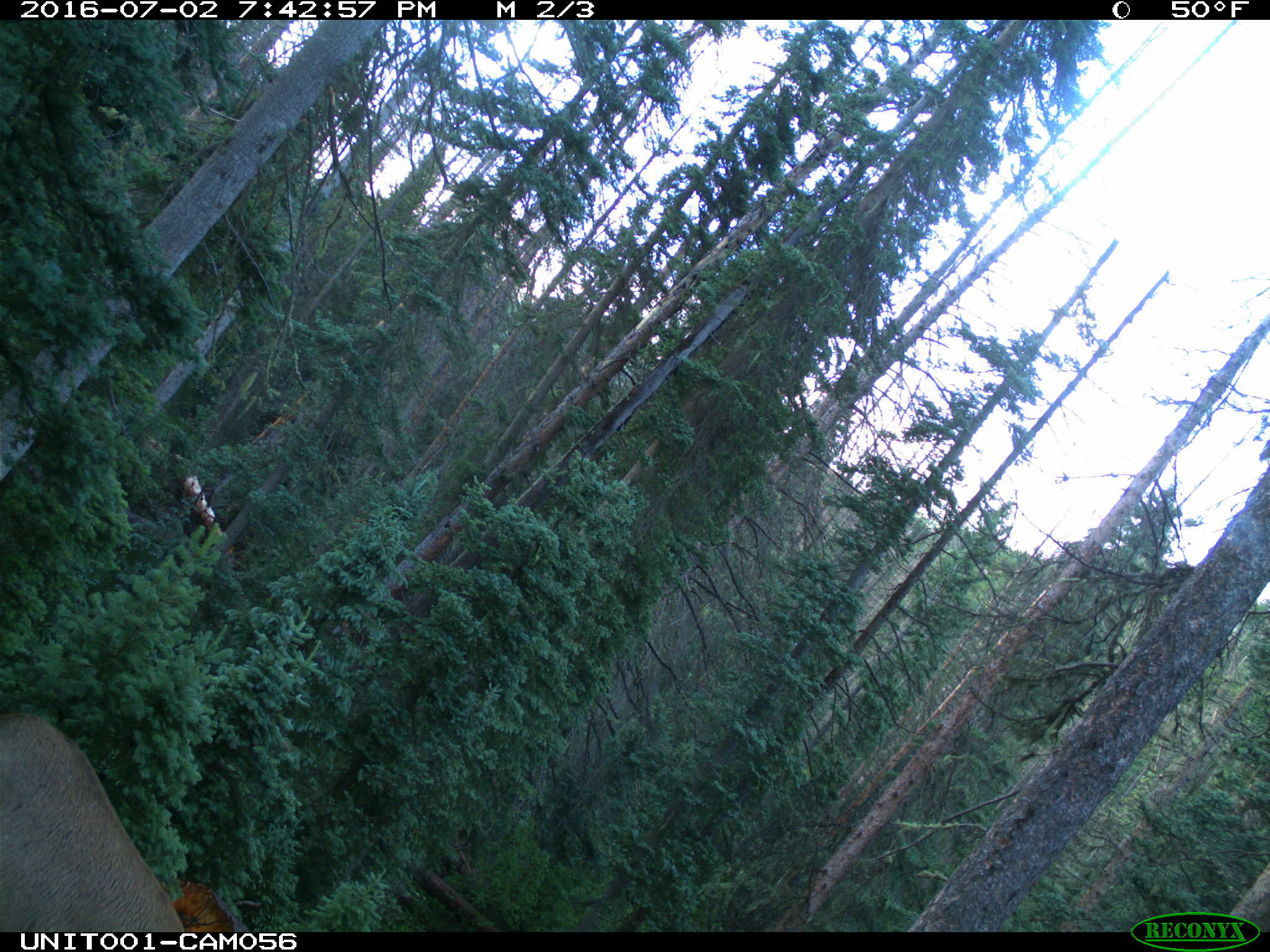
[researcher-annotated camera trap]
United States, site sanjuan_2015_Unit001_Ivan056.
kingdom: Animalia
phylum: Chordata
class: Mammalia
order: Artiodactyla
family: Cervidae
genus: Cervus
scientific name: Cervus elaphus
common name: red deer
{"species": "Cervus elaphus (red deer)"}